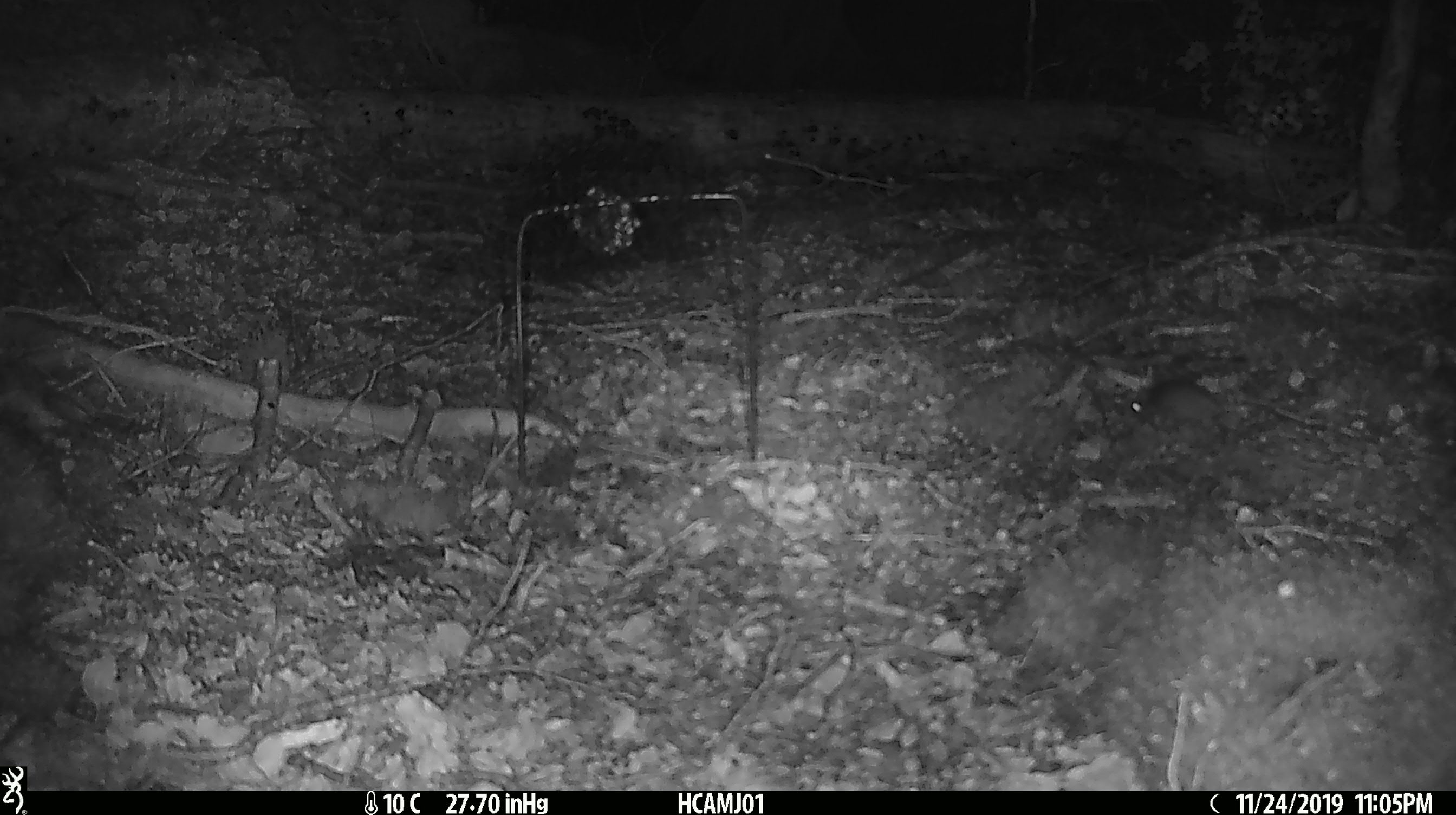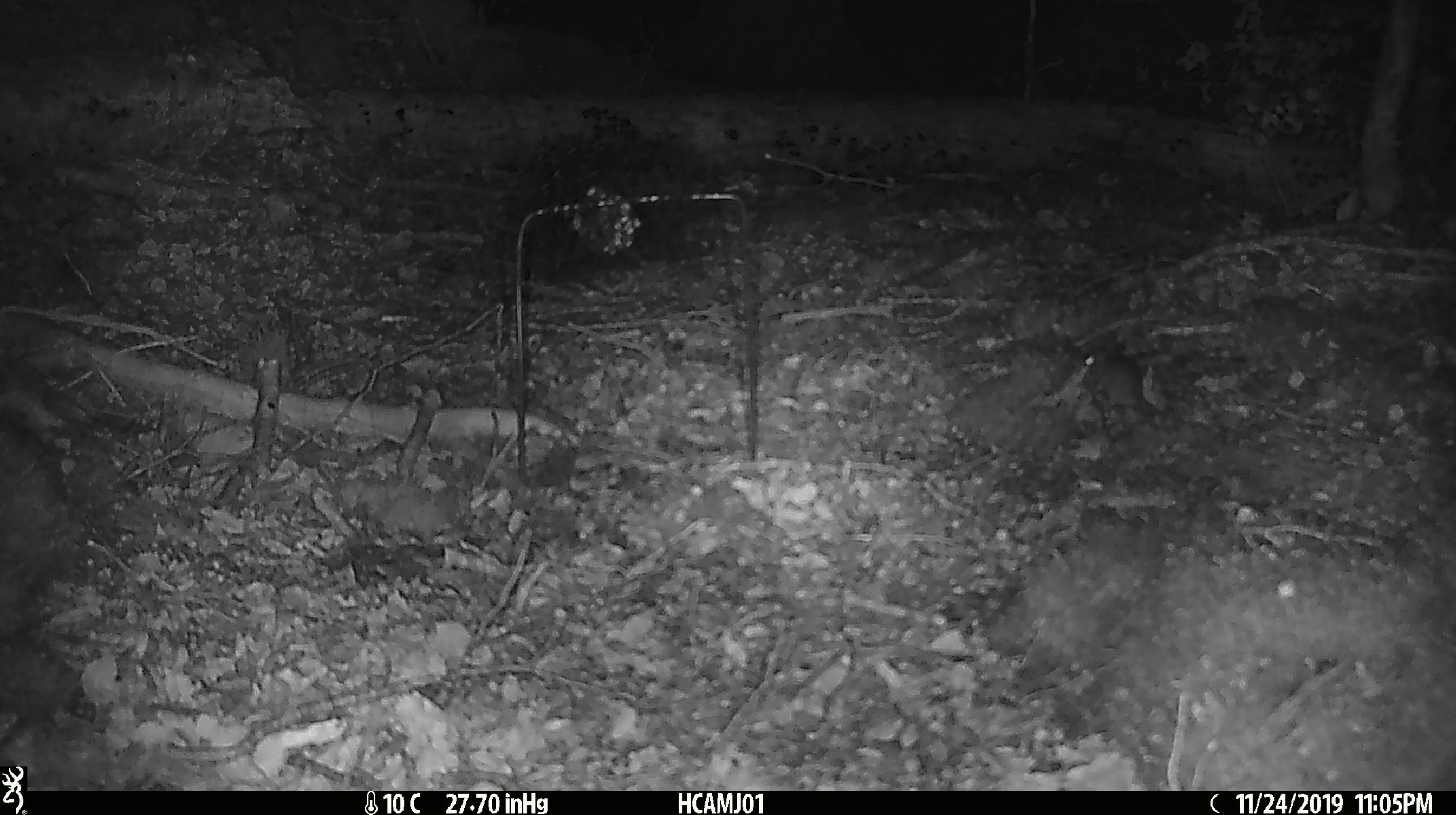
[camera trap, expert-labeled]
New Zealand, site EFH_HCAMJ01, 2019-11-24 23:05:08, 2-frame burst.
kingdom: Animalia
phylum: Chordata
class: Mammalia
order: Rodentia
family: Muridae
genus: Mus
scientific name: Mus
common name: mouse